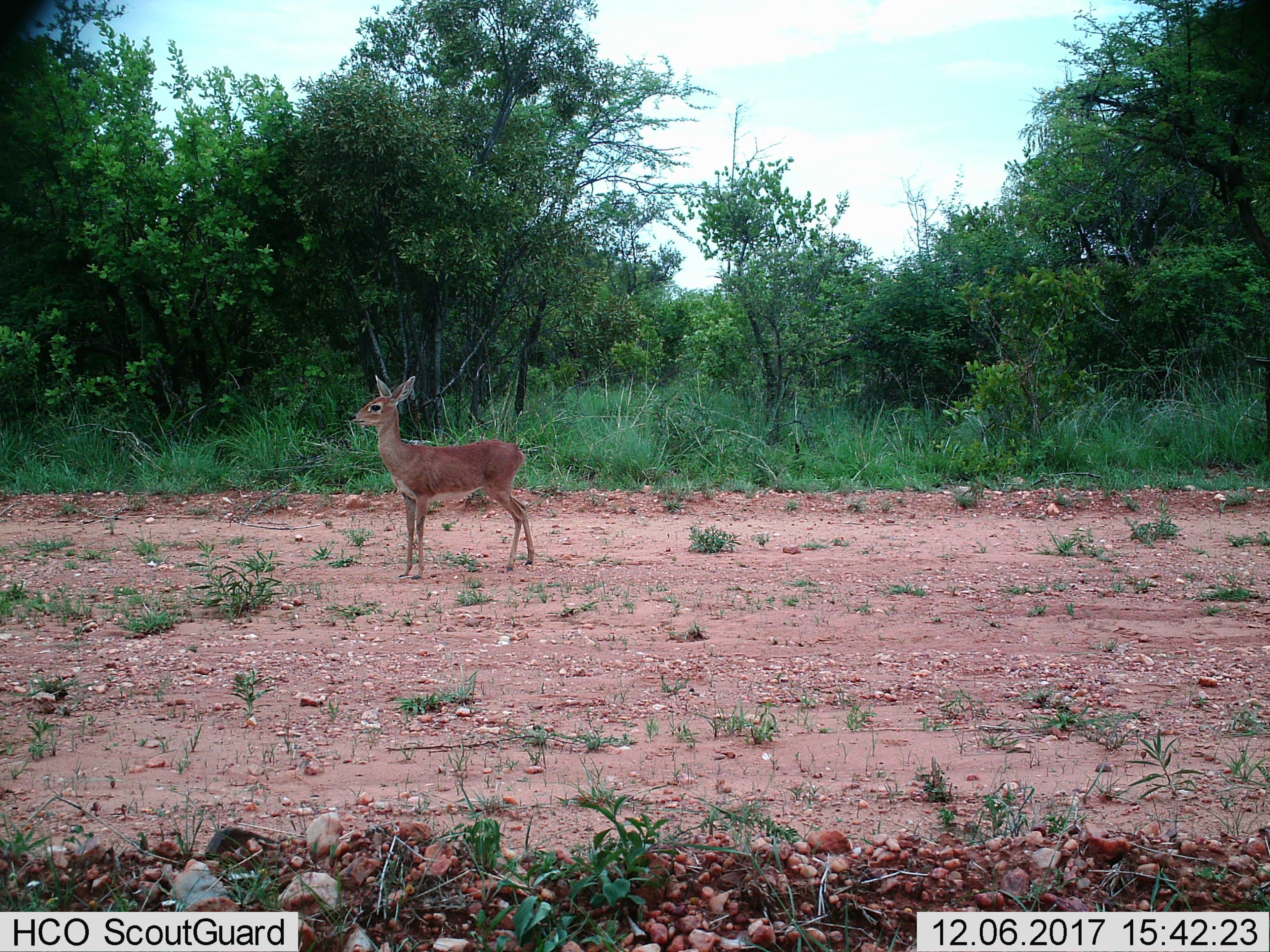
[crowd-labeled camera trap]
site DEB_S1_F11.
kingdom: Animalia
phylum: Chordata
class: Mammalia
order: Artiodactyla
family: Bovidae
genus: Raphicerus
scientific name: Raphicerus campestris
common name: steenbok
Steenbok (Raphicerus campestris), count 1. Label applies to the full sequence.